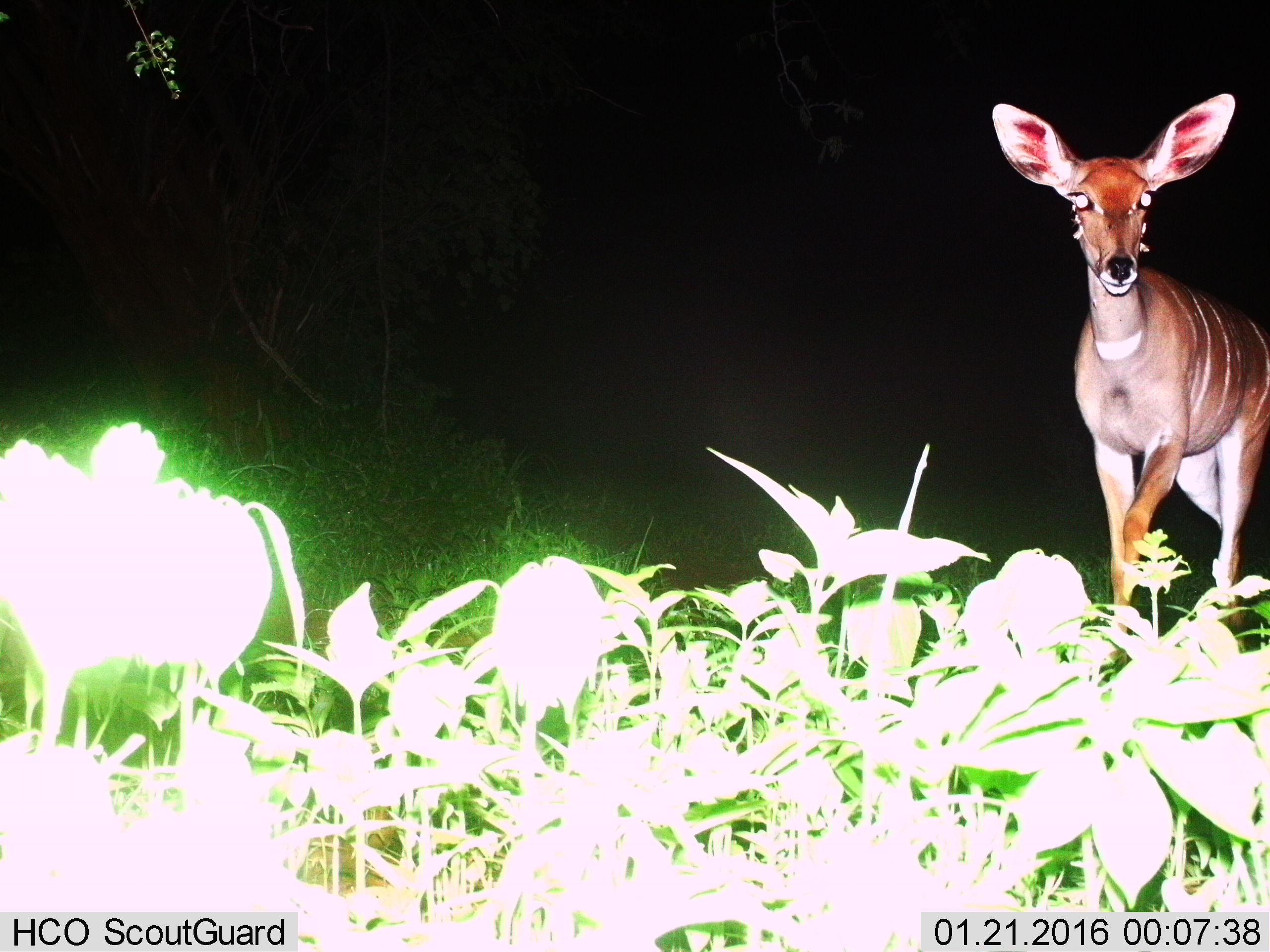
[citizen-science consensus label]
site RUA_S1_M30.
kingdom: Animalia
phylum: Chordata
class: Mammalia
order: Artiodactyla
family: Bovidae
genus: Tragelaphus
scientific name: Tragelaphus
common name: kudu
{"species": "kudu (Tragelaphus)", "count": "1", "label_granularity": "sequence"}